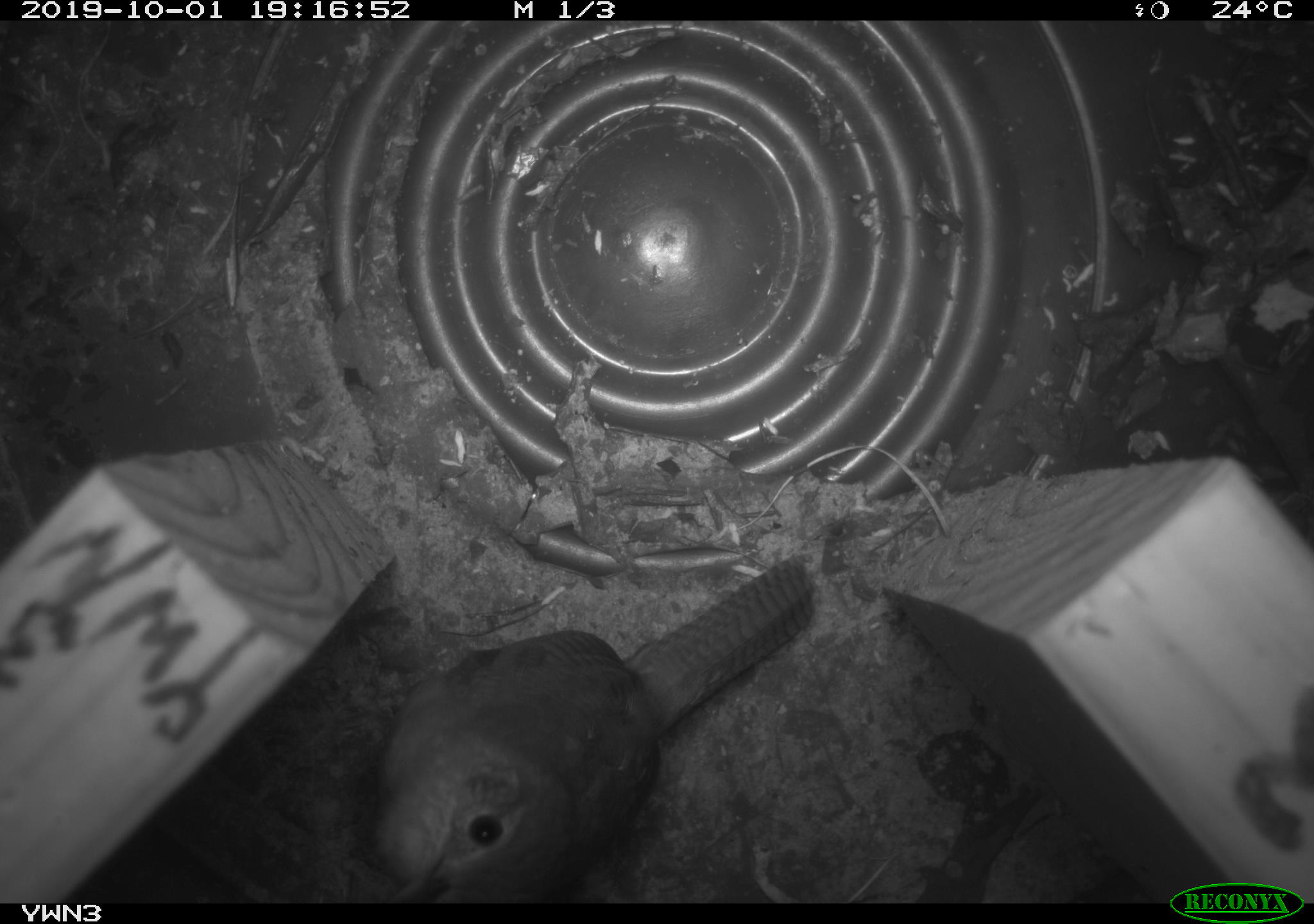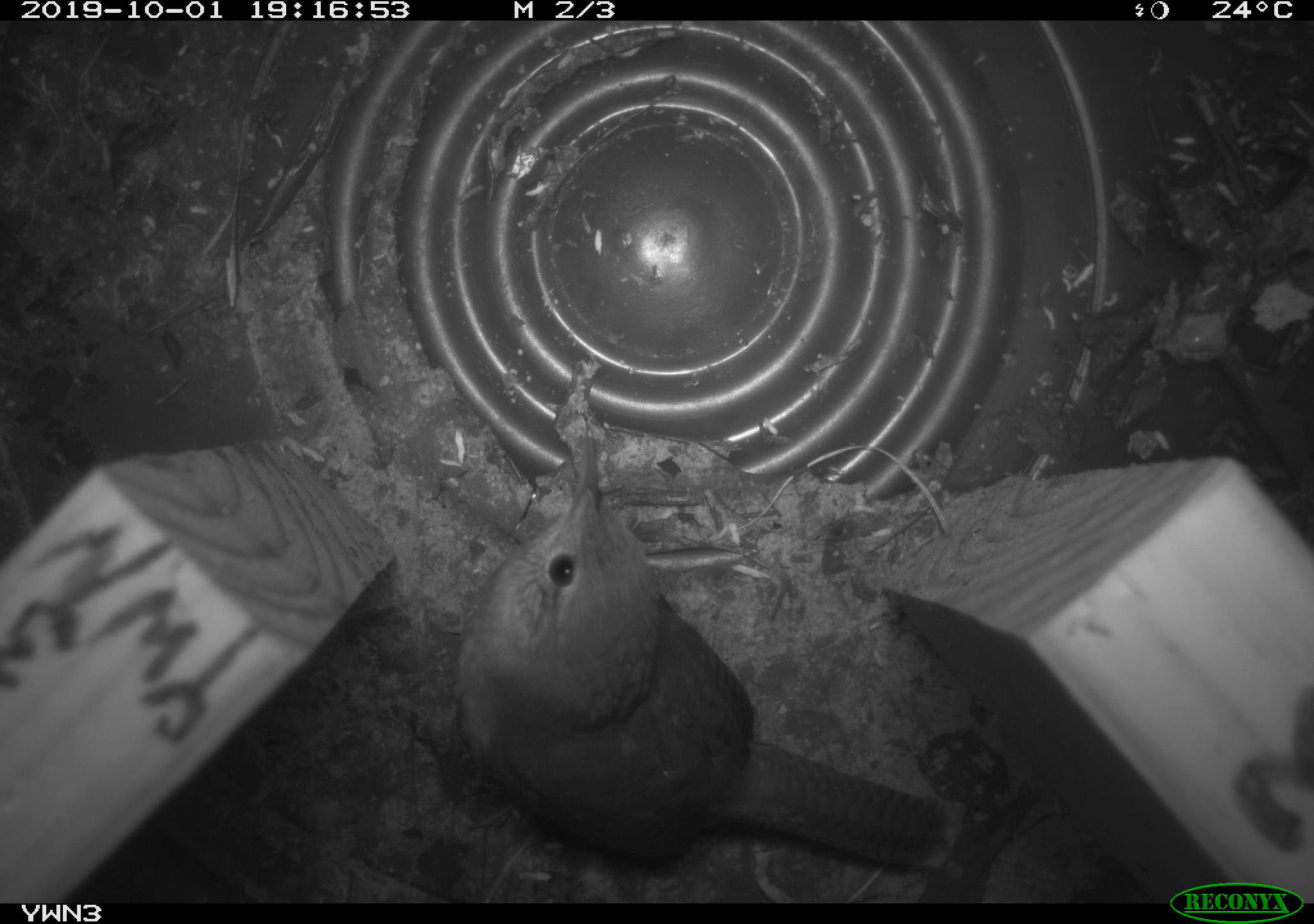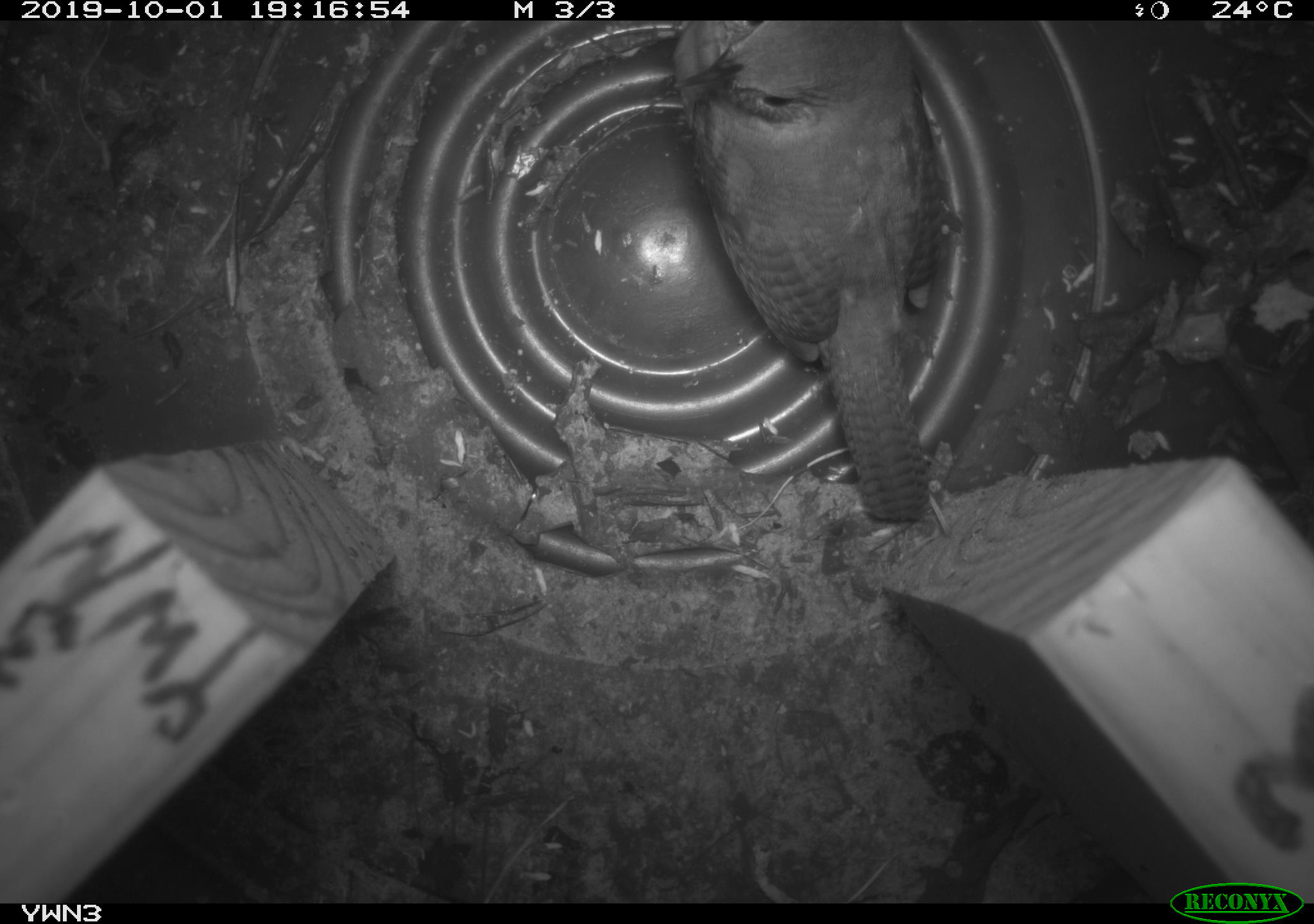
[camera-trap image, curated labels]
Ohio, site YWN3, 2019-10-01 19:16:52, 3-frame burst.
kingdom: Animalia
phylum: Chordata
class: Aves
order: Passeriformes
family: Troglodytidae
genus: Troglodytes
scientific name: Troglodytes aedon aedon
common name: northern house wren